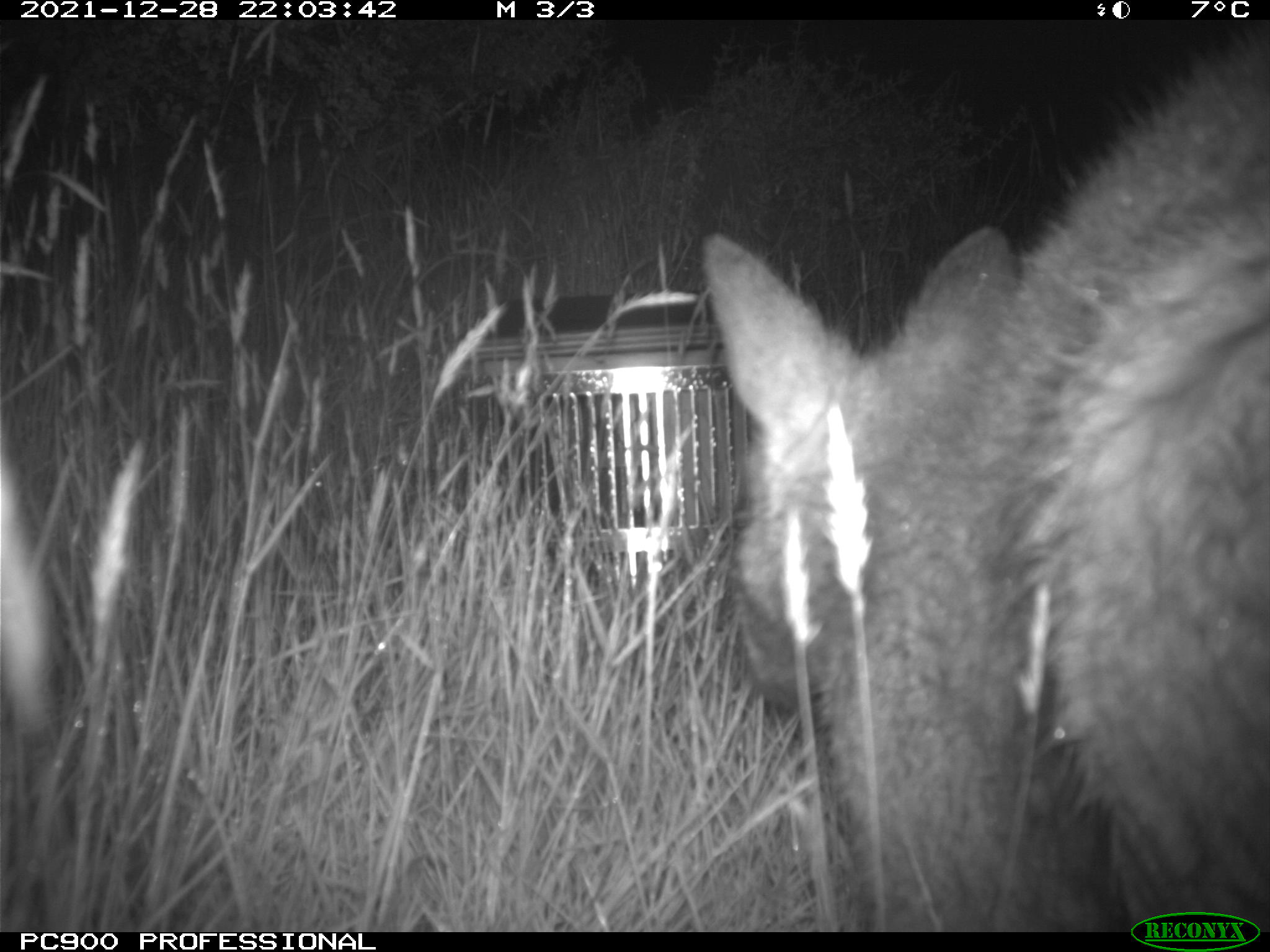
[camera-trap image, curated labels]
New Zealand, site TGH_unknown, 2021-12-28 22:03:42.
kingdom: Animalia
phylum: Chordata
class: Mammalia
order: Diprotodontia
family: Macropodidae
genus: Notamacropus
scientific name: Notamacropus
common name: wallaby